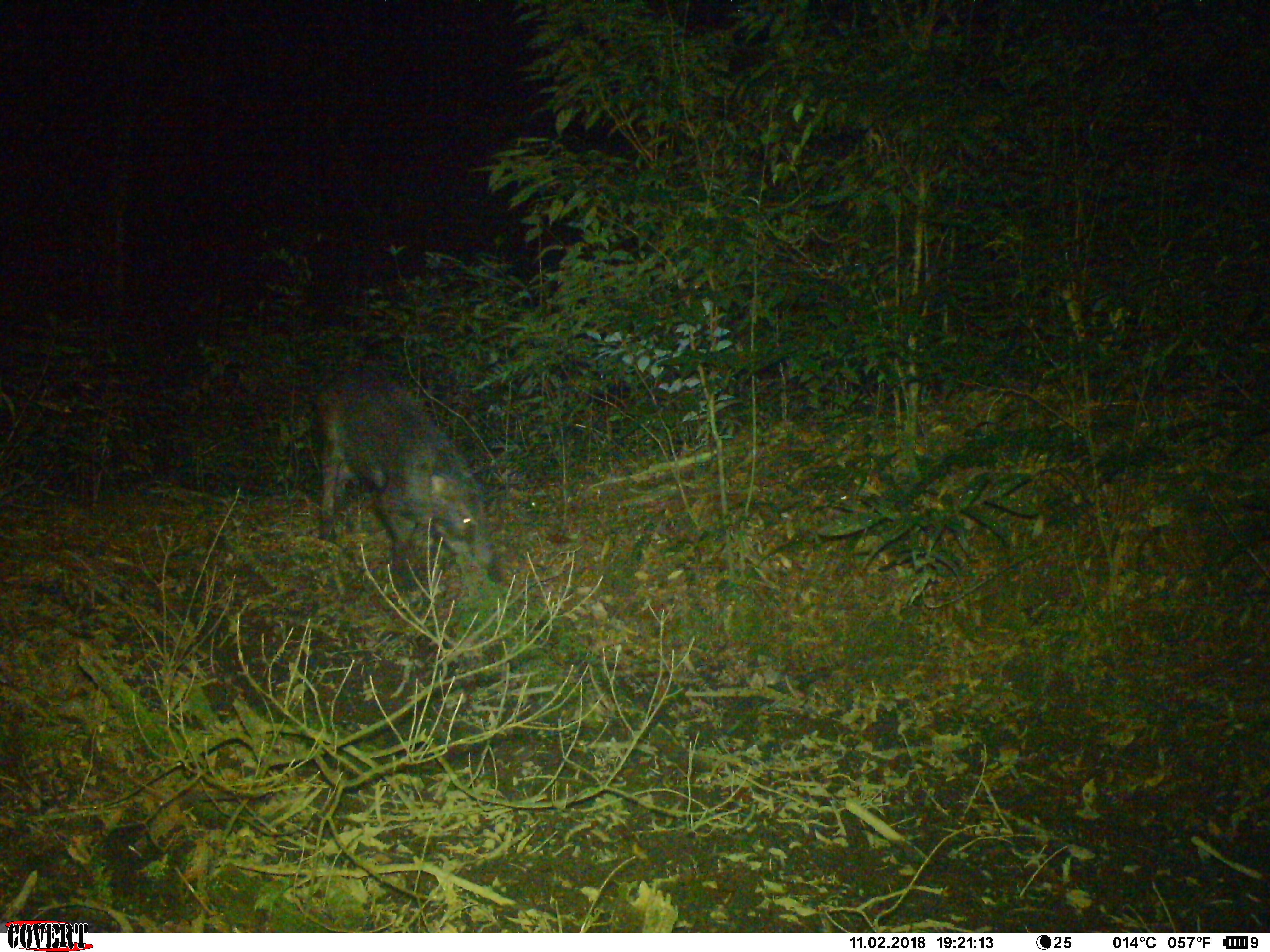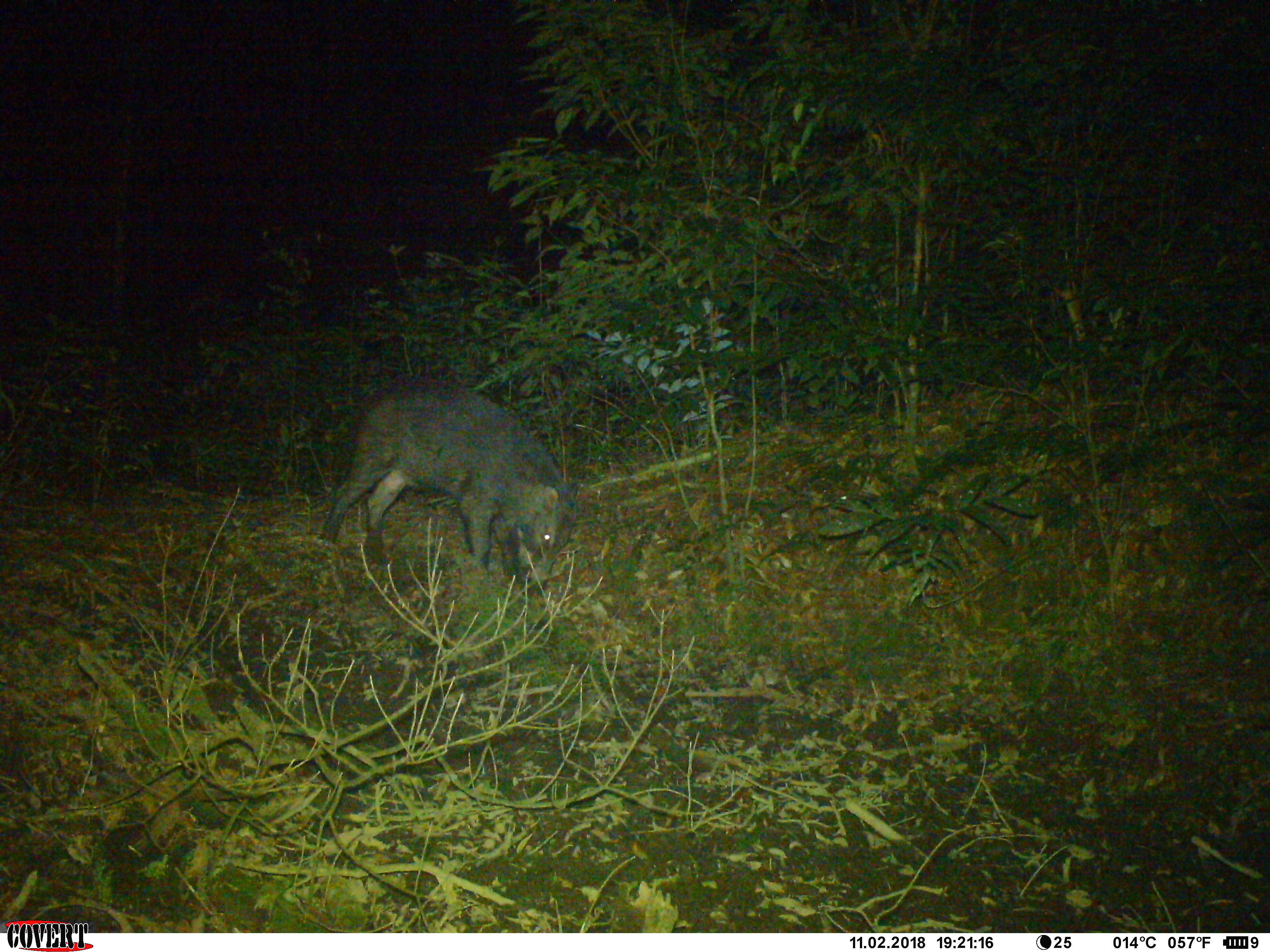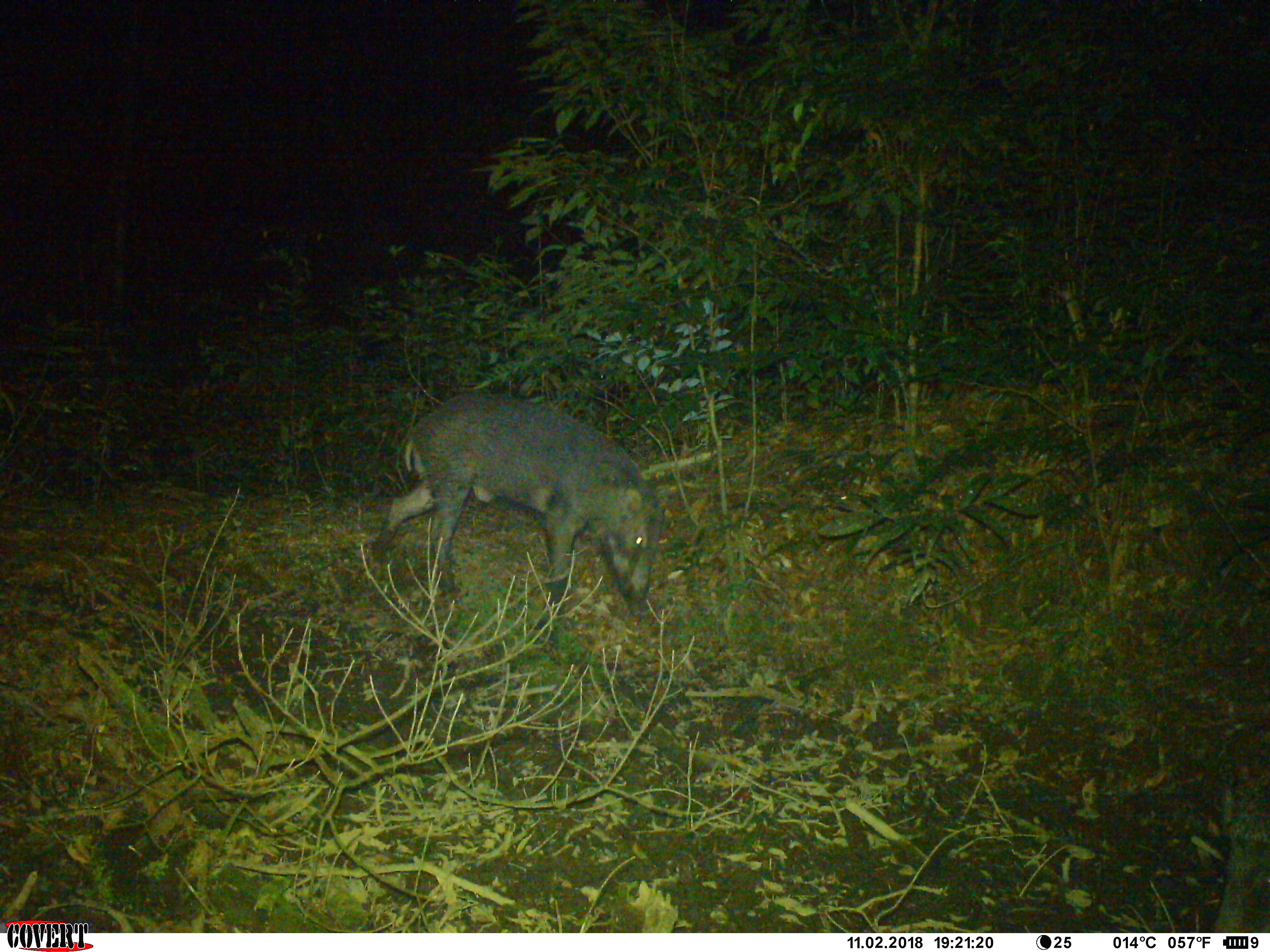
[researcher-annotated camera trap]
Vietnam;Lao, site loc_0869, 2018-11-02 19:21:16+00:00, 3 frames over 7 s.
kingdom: Animalia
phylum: Chordata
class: Mammalia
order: Artiodactyla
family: Suidae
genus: Sus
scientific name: Sus scrofa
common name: eurasian wild pig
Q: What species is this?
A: Eurasian wild pig (Sus scrofa).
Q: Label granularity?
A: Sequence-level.